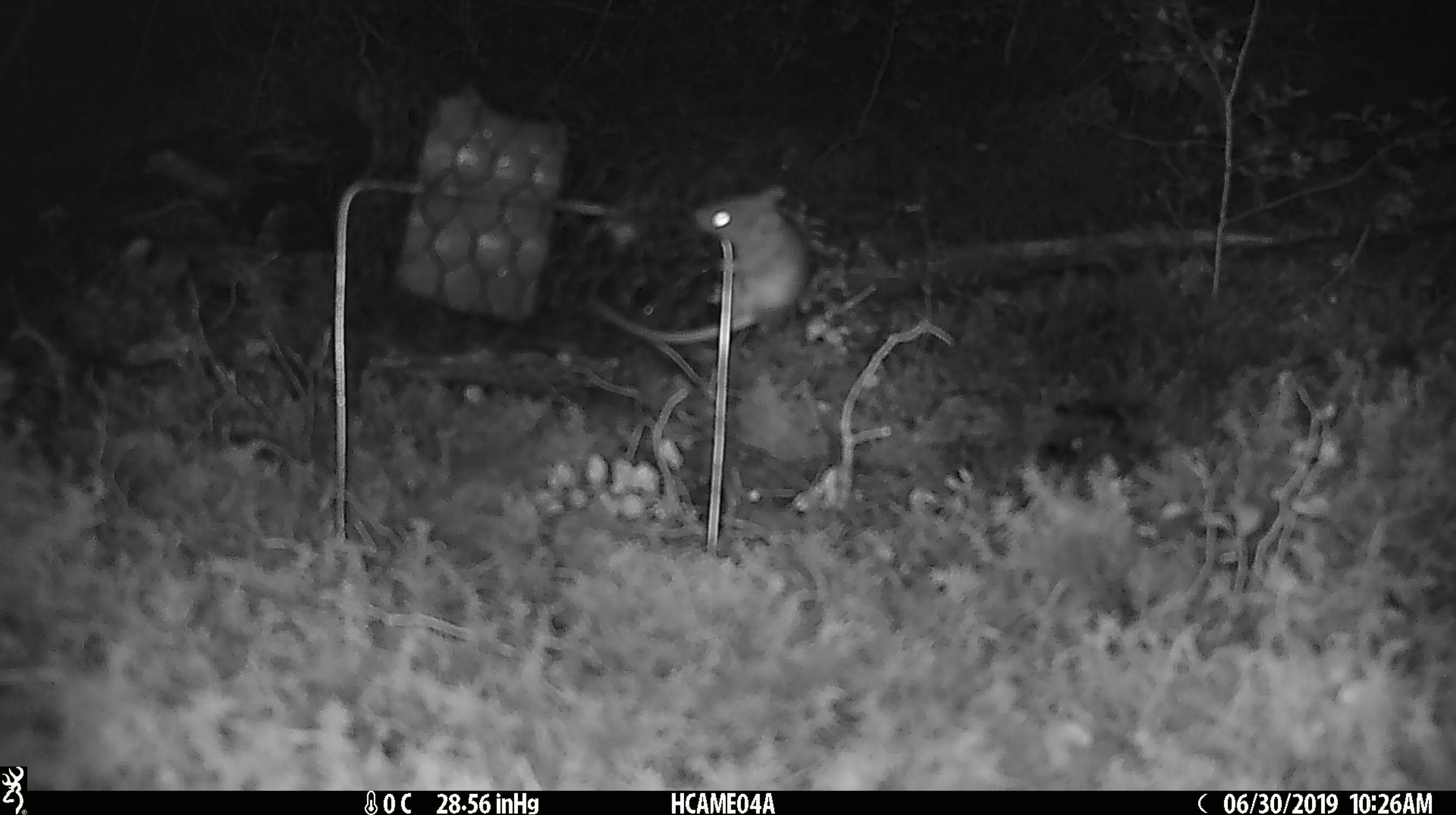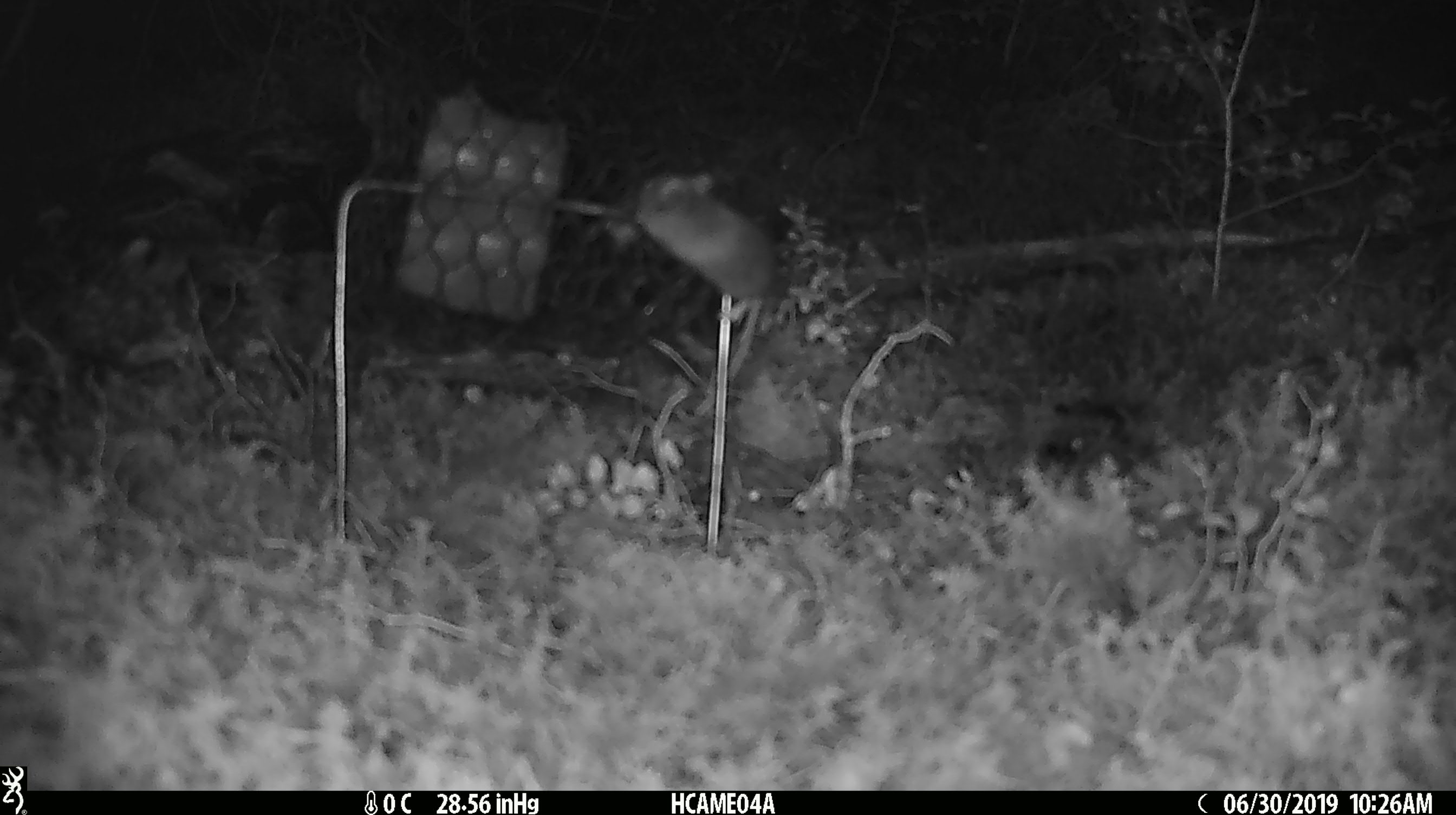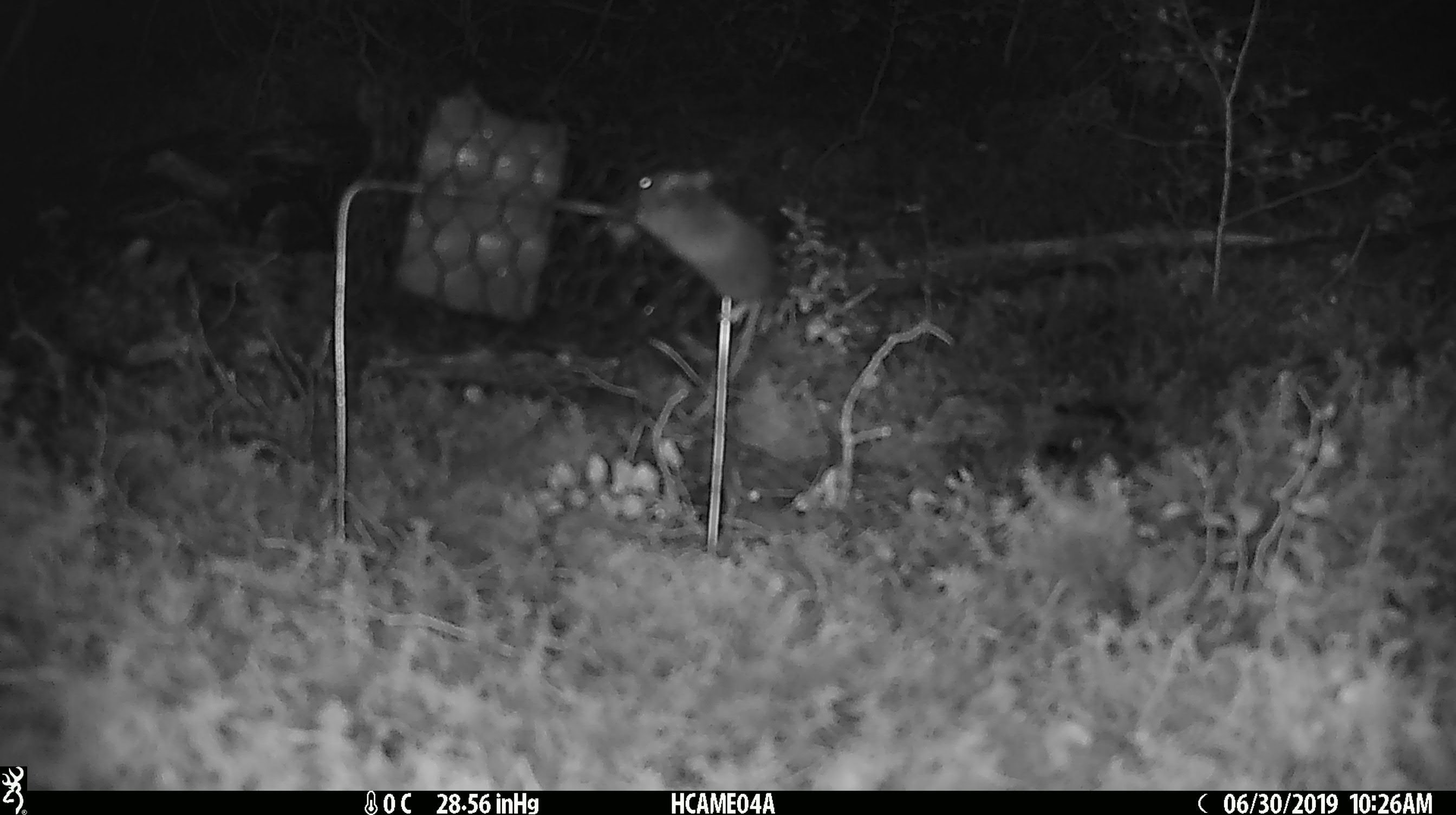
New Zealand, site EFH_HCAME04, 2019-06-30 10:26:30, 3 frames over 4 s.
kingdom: Animalia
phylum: Chordata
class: Mammalia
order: Rodentia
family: Muridae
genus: Mus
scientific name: Mus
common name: mouse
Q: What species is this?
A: Mouse (Mus).